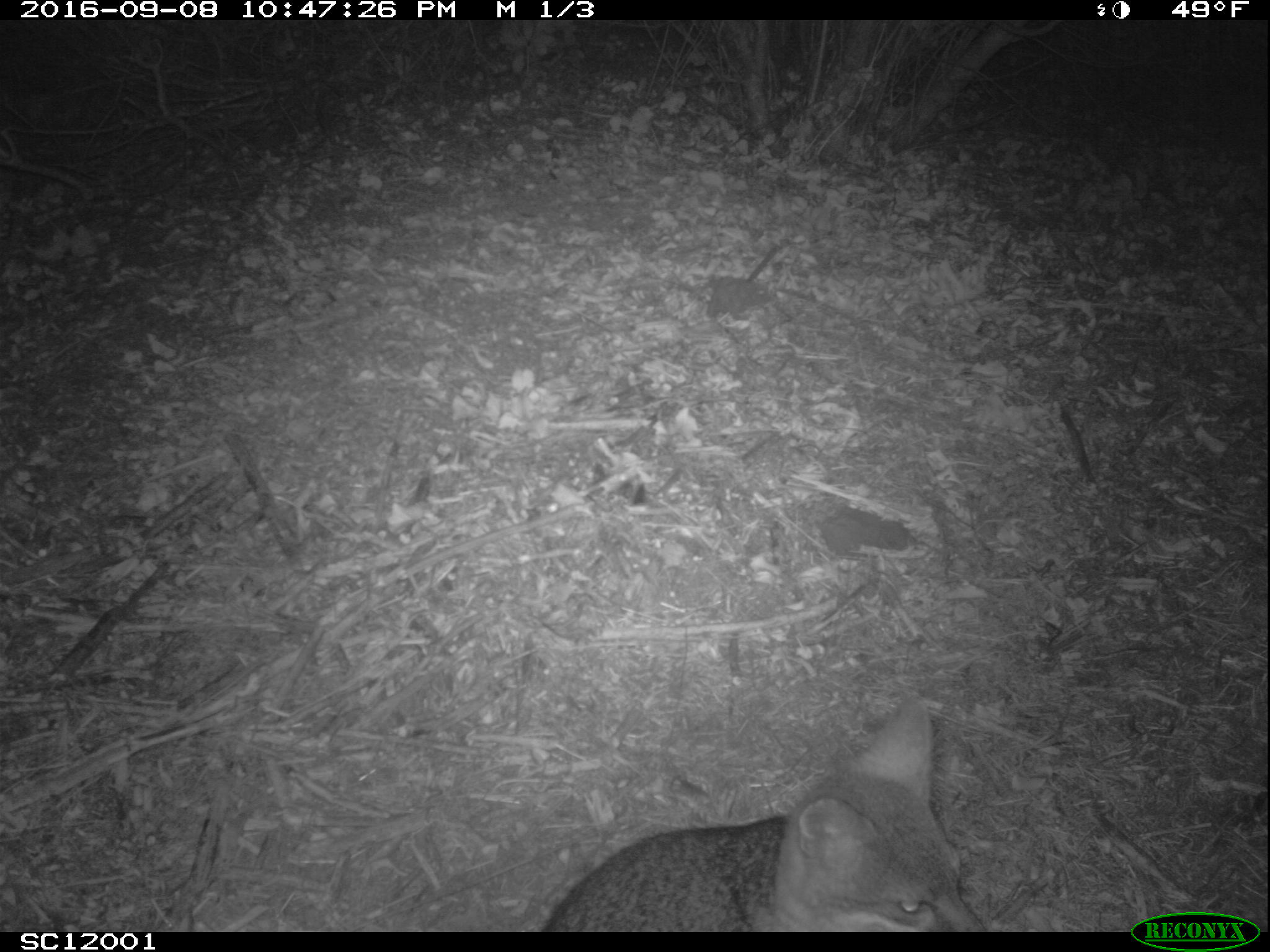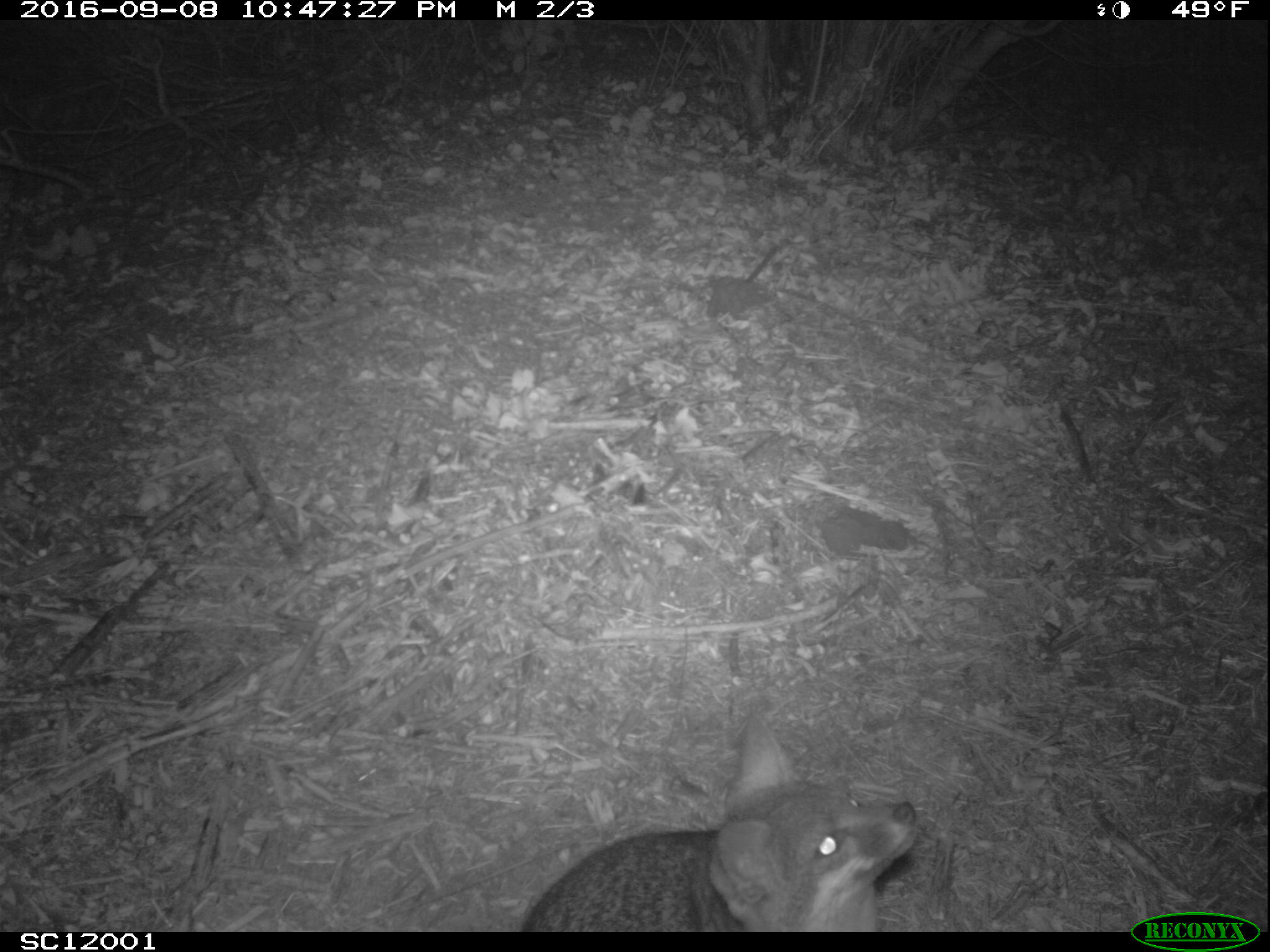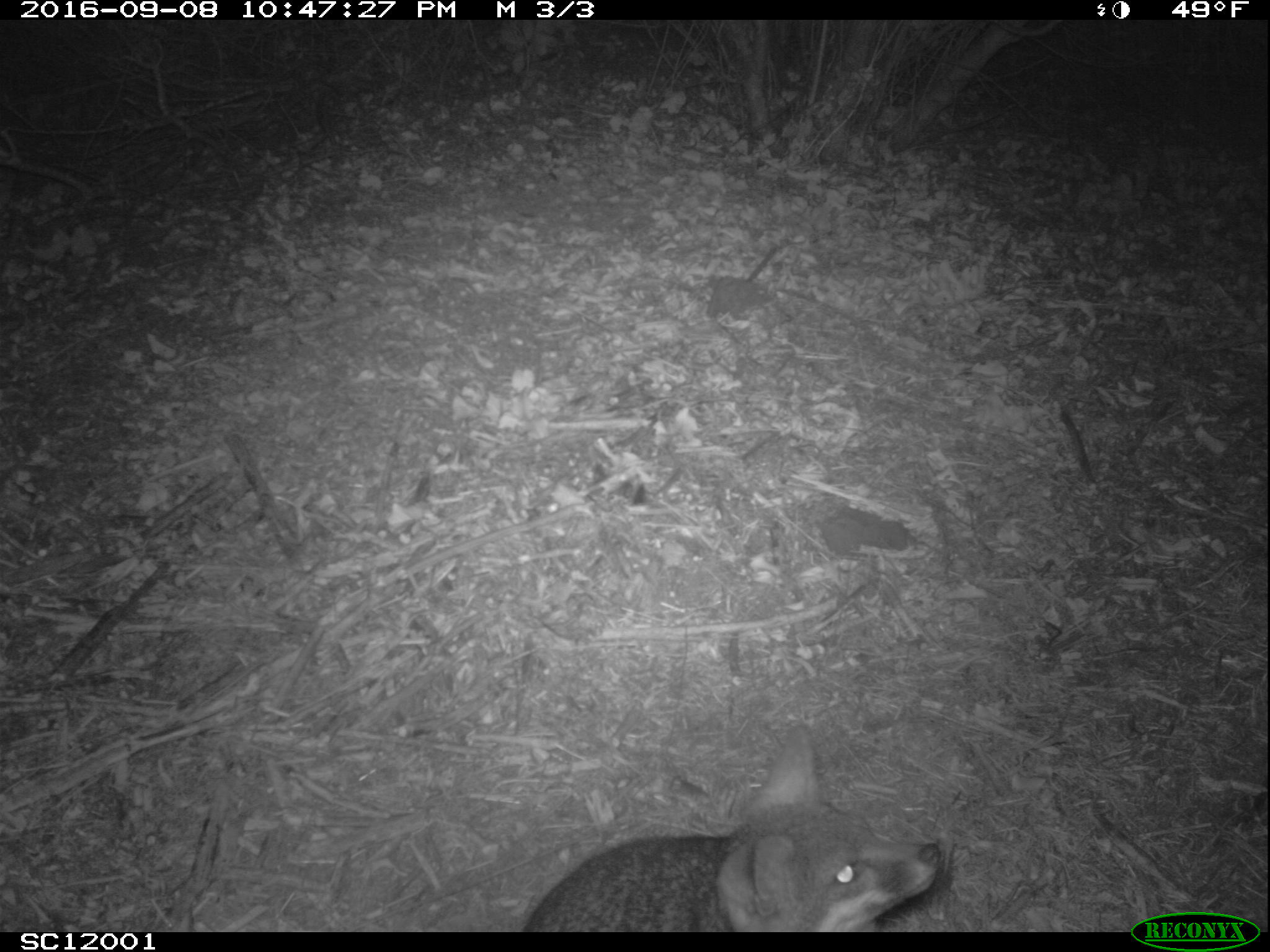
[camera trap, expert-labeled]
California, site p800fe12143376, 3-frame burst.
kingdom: Animalia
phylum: Chordata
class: Mammalia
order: Carnivora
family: Canidae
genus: Urocyon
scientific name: Urocyon littoralis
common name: island fox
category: fox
Fox (island fox) (Urocyon littoralis).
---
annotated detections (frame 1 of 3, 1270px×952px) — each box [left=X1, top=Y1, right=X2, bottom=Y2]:
fox: [left=540, top=697, right=987, bottom=932]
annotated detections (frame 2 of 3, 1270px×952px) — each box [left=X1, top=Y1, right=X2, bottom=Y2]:
fox: [left=522, top=709, right=919, bottom=932]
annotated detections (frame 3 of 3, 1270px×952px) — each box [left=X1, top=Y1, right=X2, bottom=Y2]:
fox: [left=527, top=720, right=944, bottom=928]